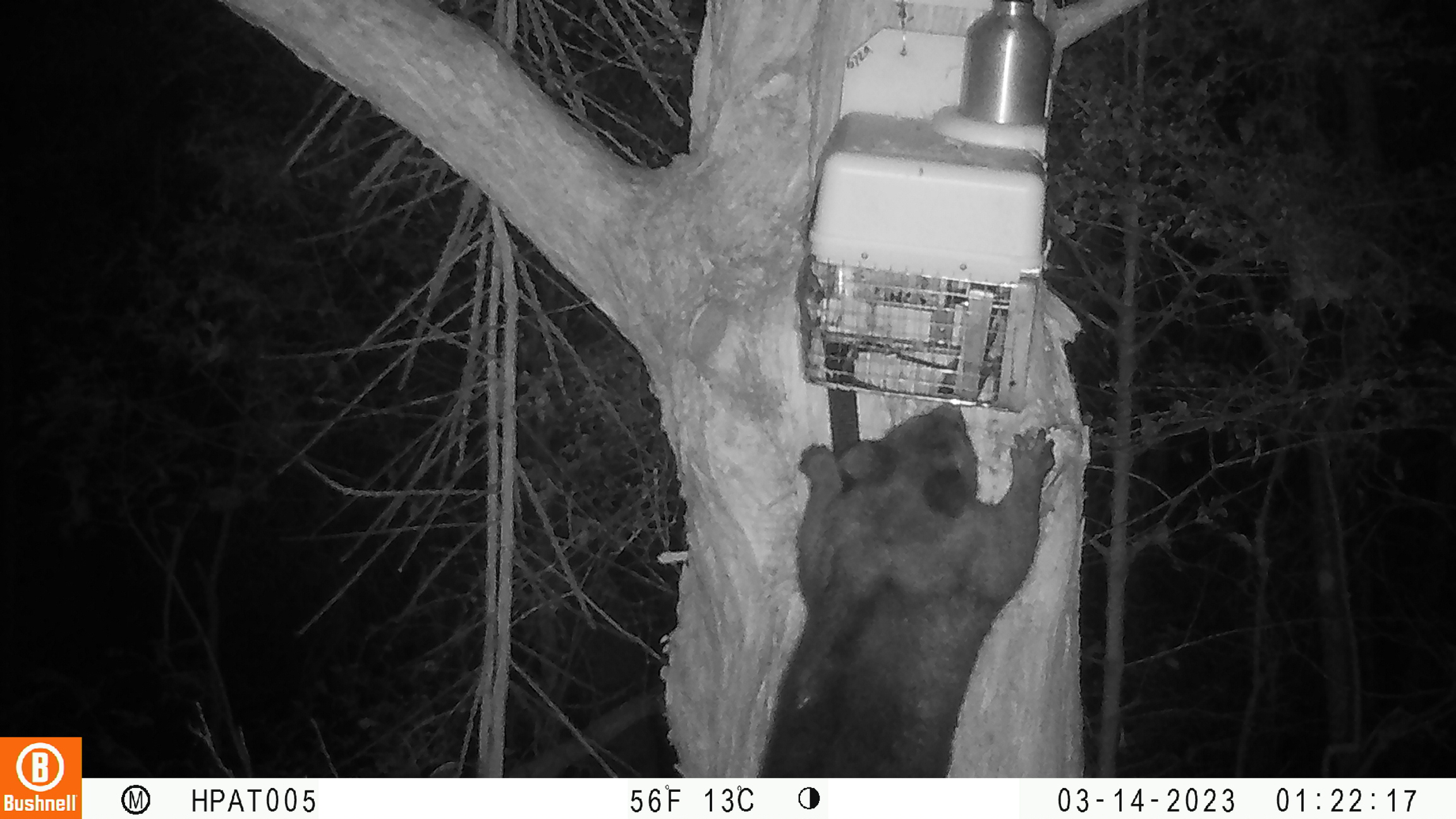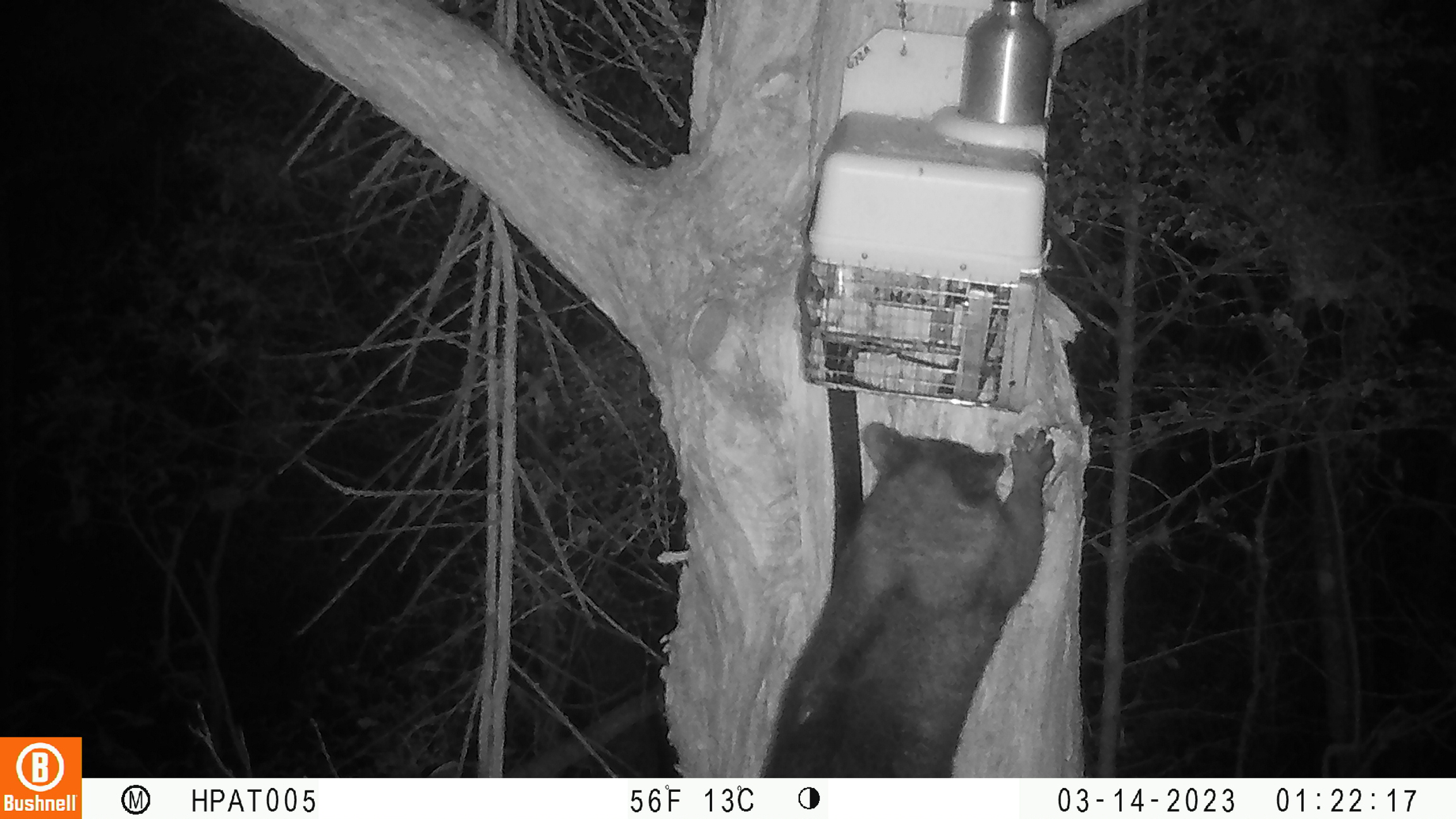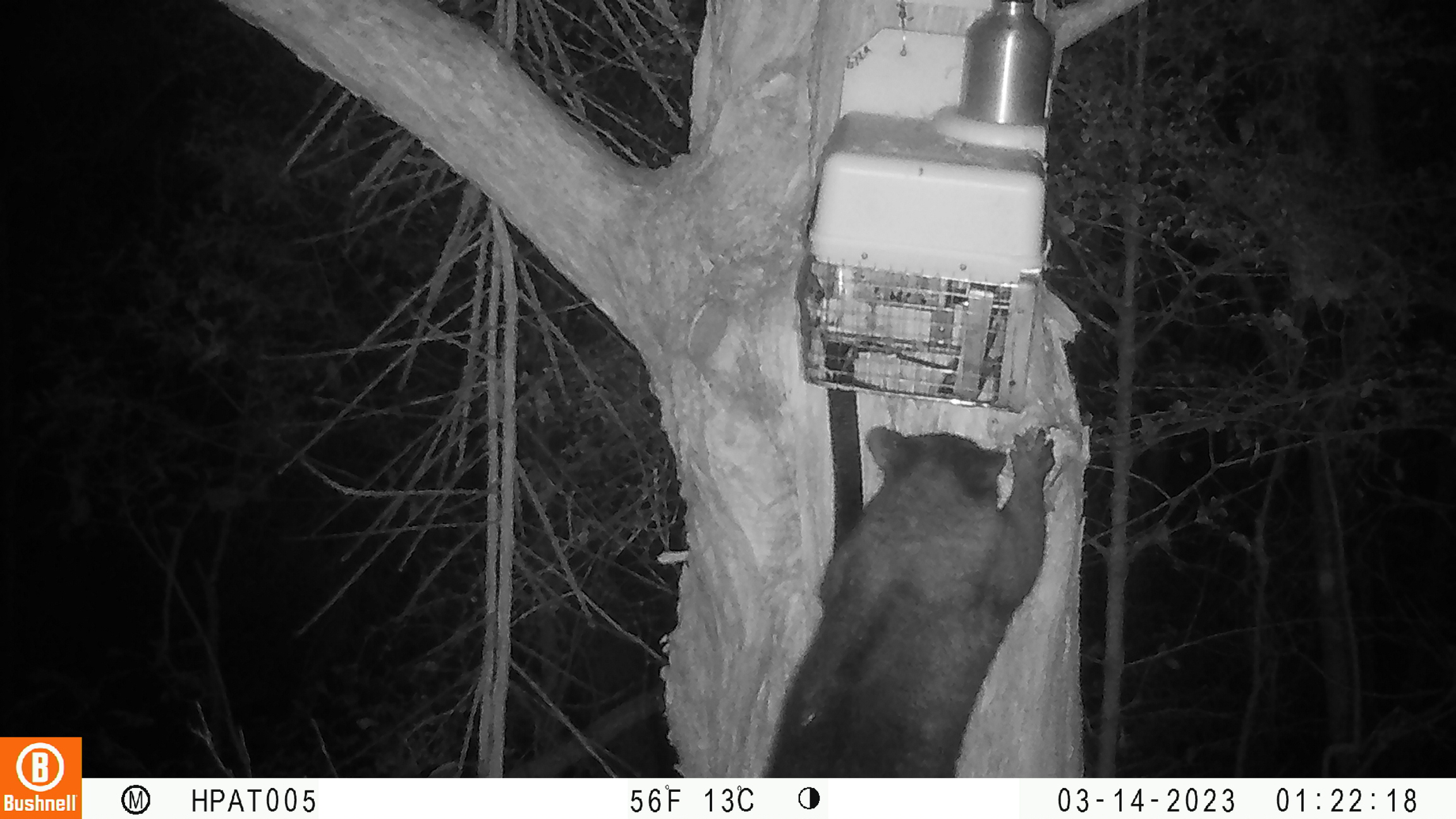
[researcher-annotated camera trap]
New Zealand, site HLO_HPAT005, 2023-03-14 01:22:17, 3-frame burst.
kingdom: Animalia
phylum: Chordata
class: Mammalia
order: Diprotodontia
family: Phalangeridae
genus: Trichosurus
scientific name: Trichosurus vulpecula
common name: common brushtail possum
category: possum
Possum (common brushtail possum) (Trichosurus vulpecula).